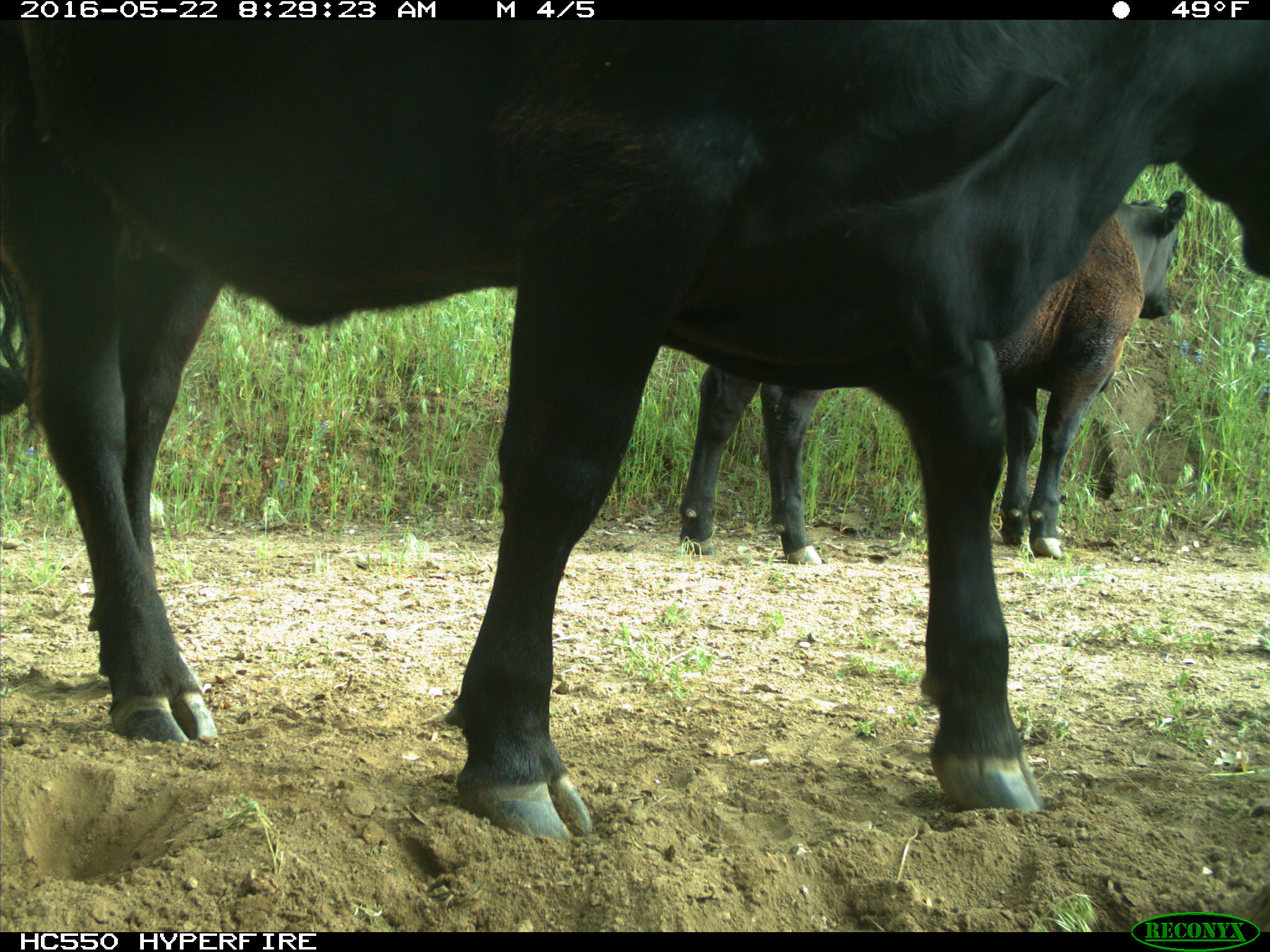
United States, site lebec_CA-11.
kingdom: Animalia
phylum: Chordata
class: Mammalia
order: Artiodactyla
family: Bovidae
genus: Bos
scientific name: Bos taurus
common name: domestic cow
Bos taurus (domestic cow).